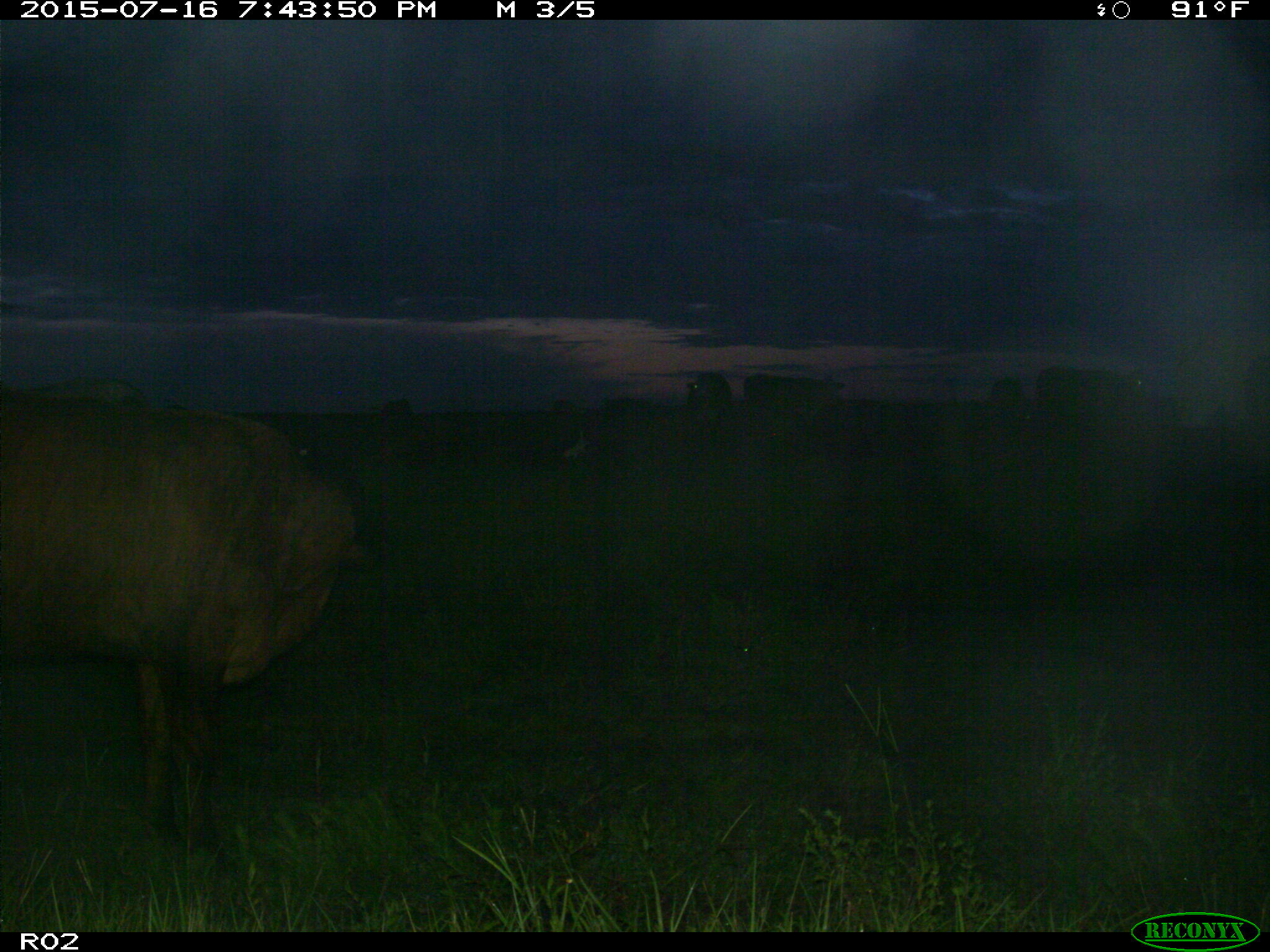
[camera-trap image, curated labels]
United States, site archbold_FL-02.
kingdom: Animalia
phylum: Chordata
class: Mammalia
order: Artiodactyla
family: Bovidae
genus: Bos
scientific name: Bos taurus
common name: domestic cow